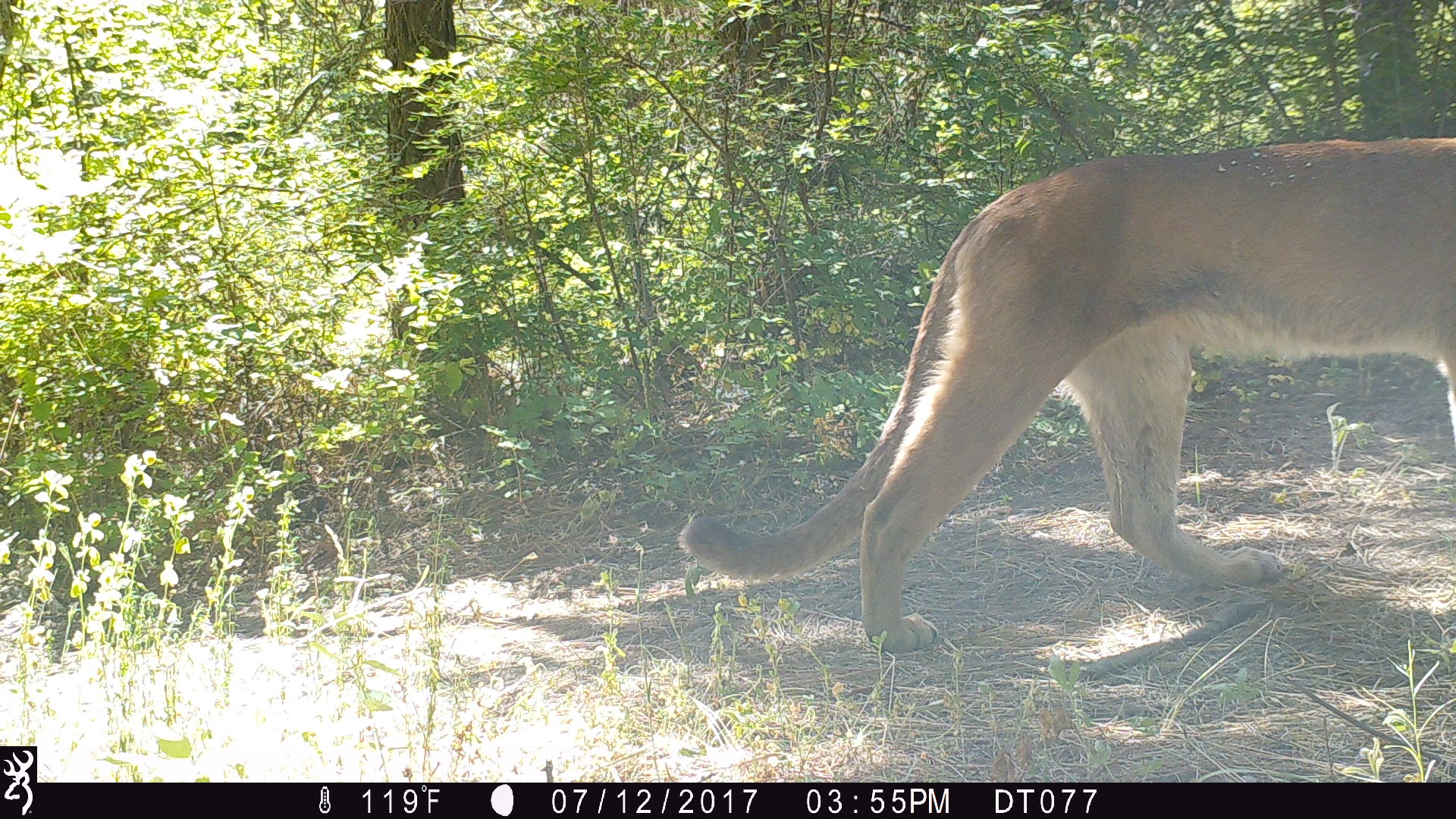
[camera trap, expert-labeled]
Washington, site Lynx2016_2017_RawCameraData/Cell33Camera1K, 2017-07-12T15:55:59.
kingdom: Animalia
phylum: Chordata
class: Mammalia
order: Carnivora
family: Felidae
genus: Puma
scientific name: Puma concolor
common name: mountain lion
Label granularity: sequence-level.